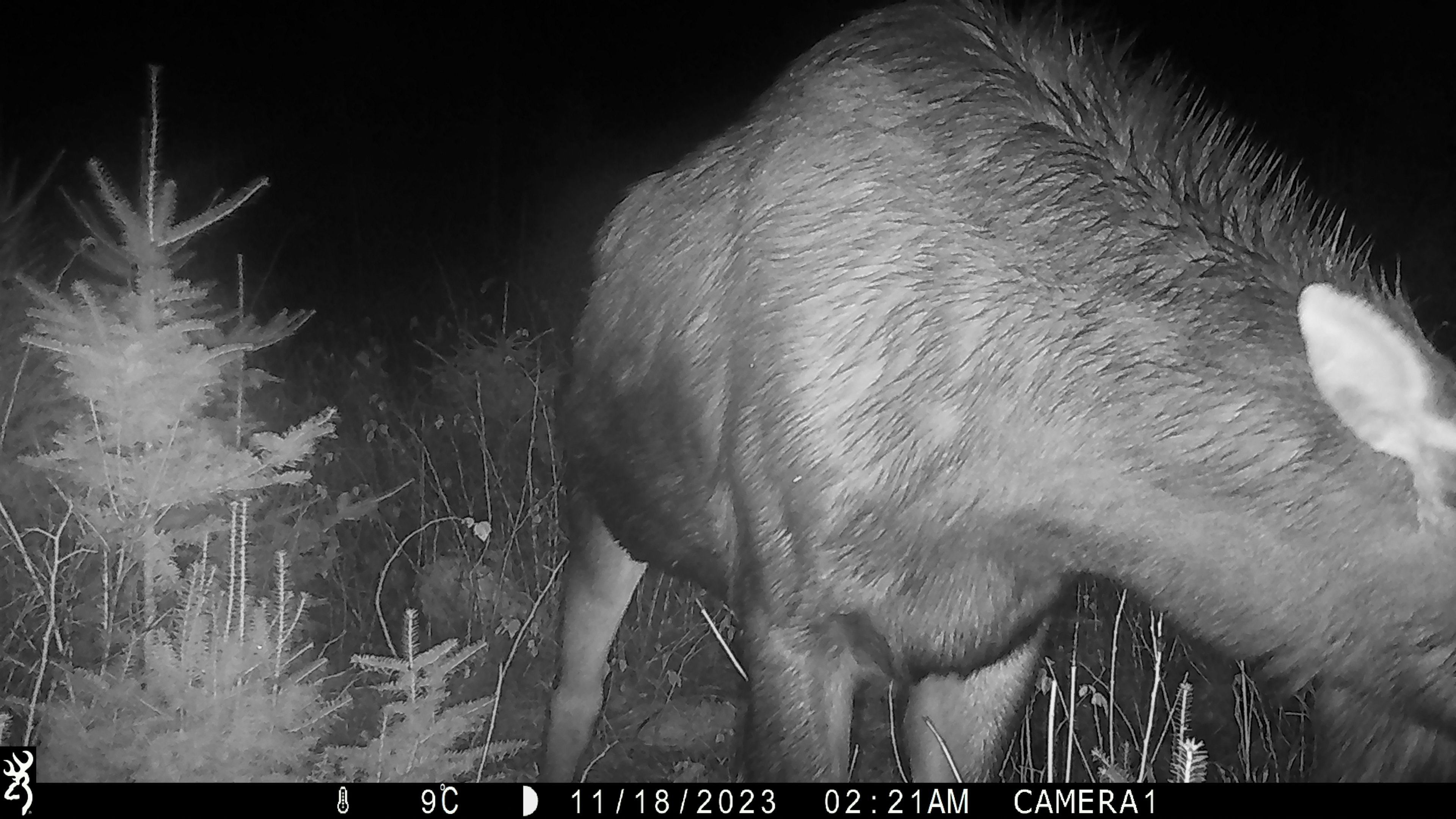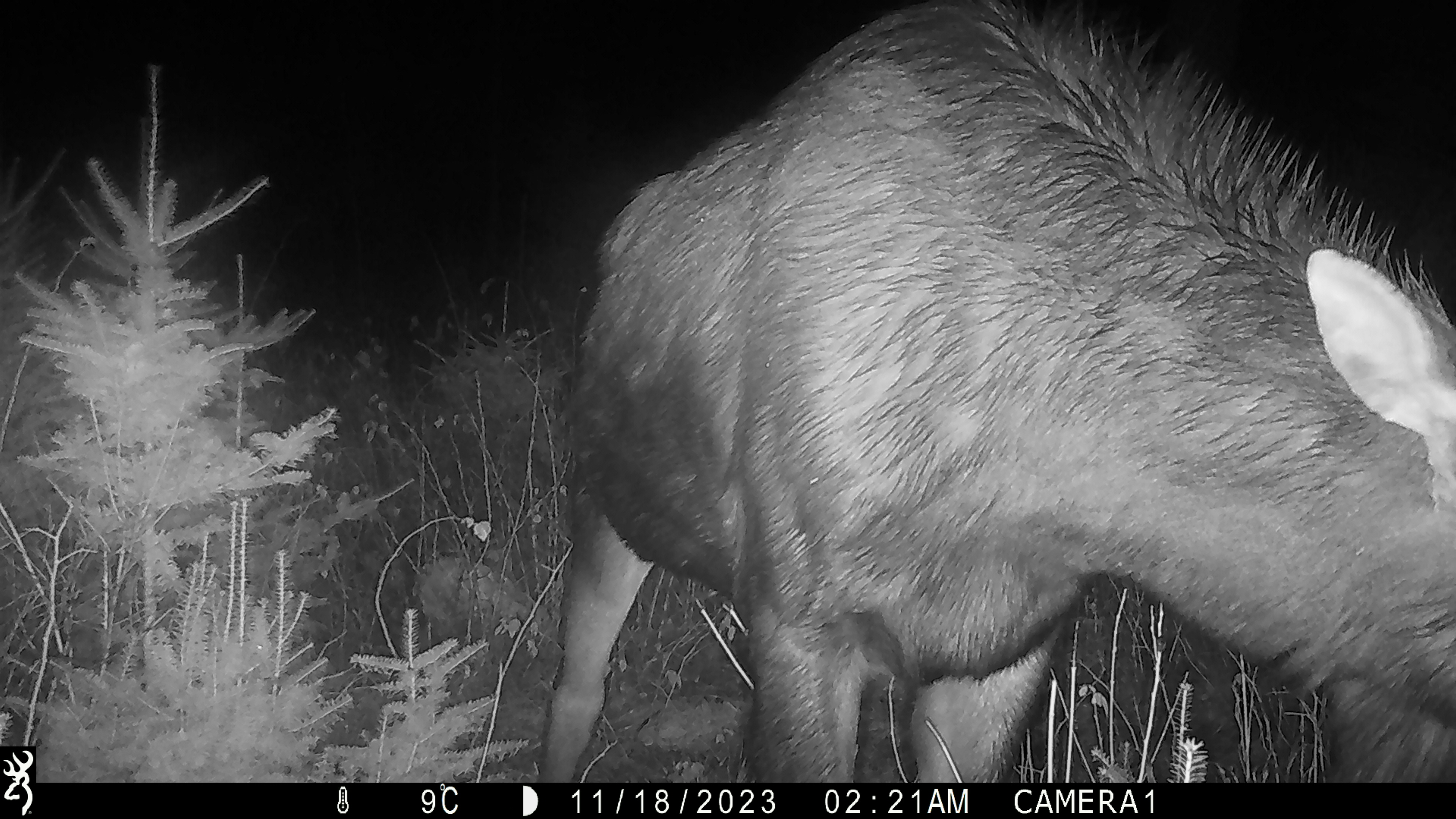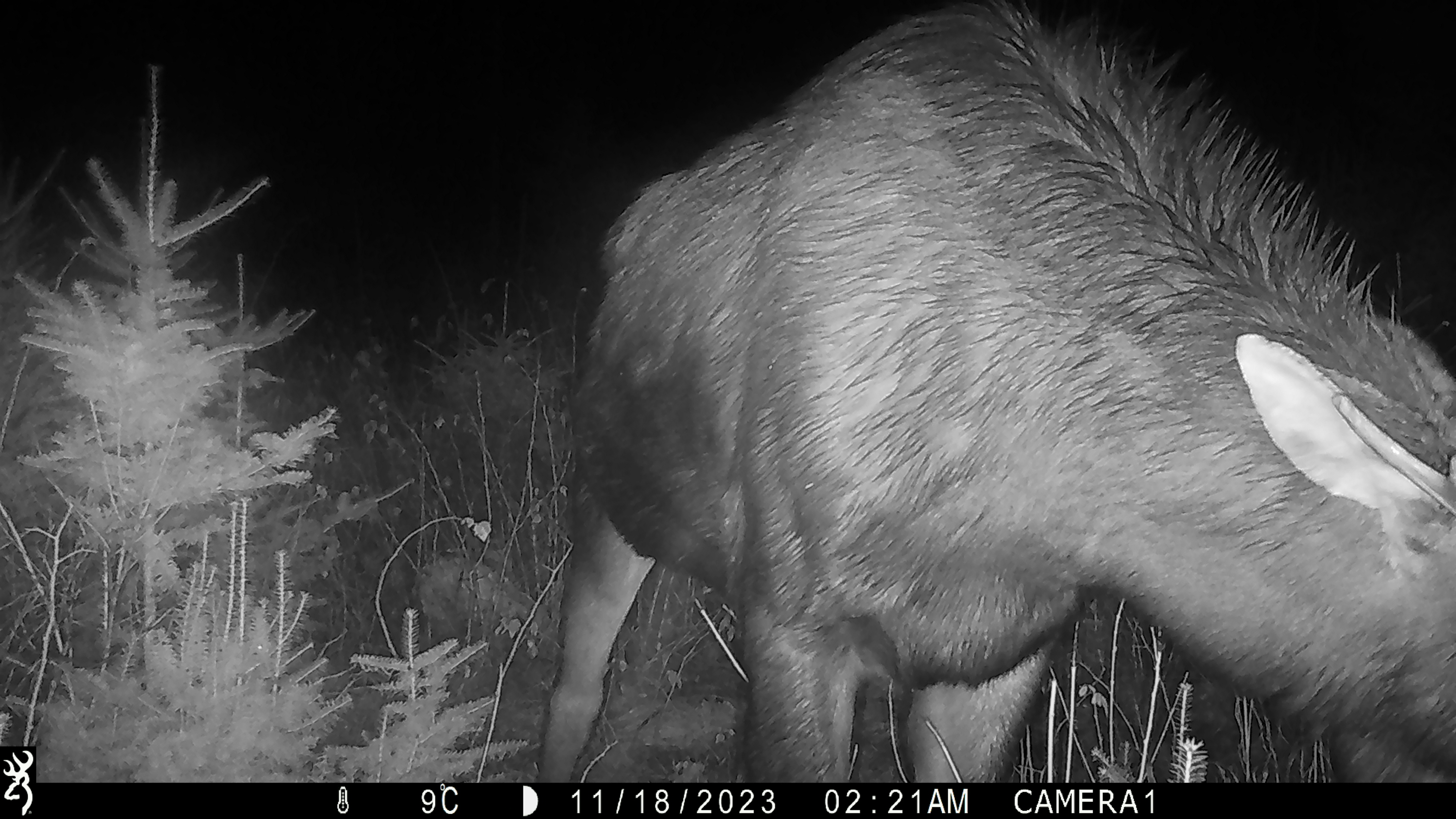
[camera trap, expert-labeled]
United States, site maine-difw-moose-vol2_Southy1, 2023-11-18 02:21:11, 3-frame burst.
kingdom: Animalia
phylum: Chordata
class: Mammalia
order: Artiodactyla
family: Cervidae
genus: Alces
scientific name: Alces alces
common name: moose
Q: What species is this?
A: Moose (Alces alces).